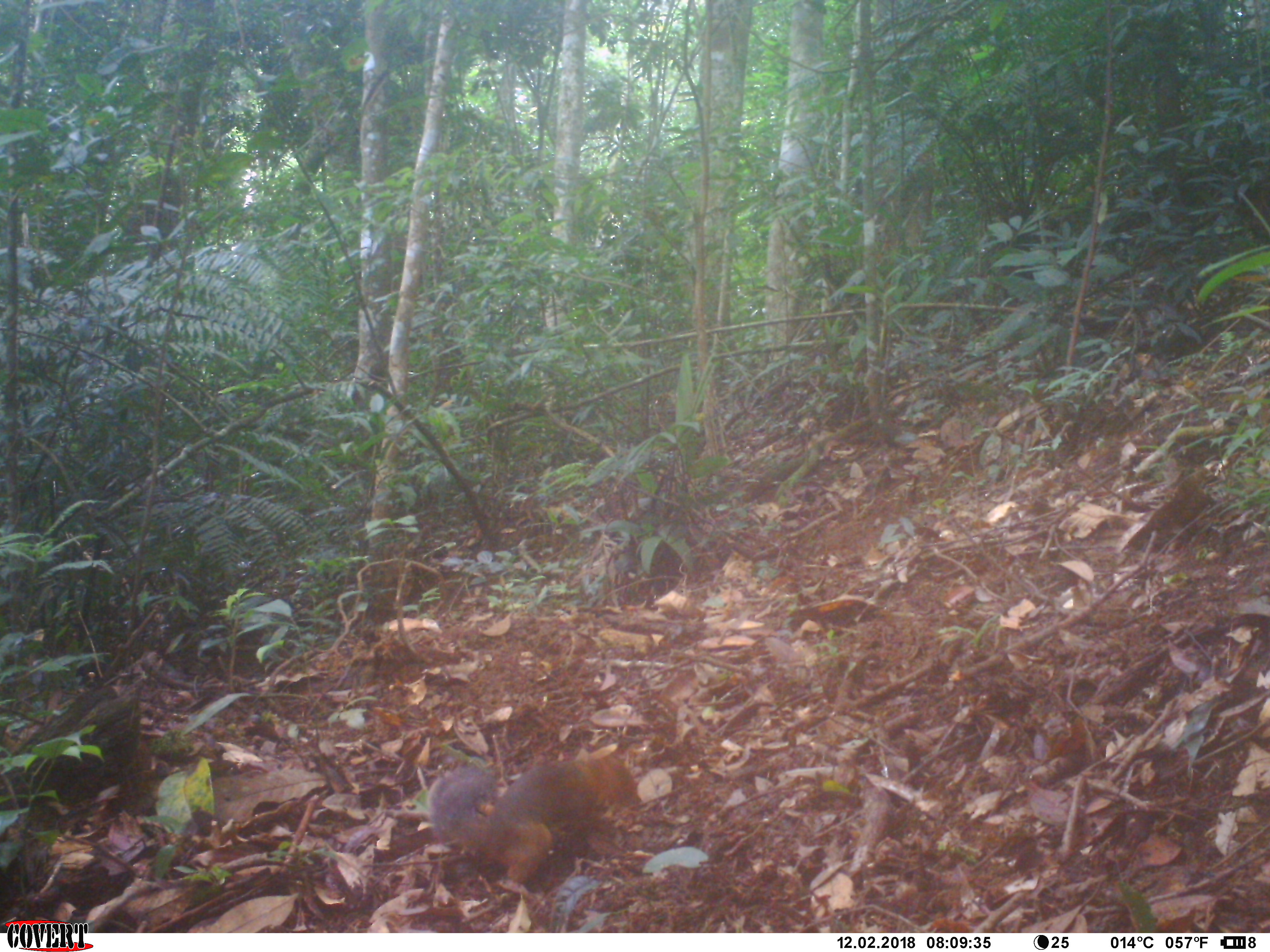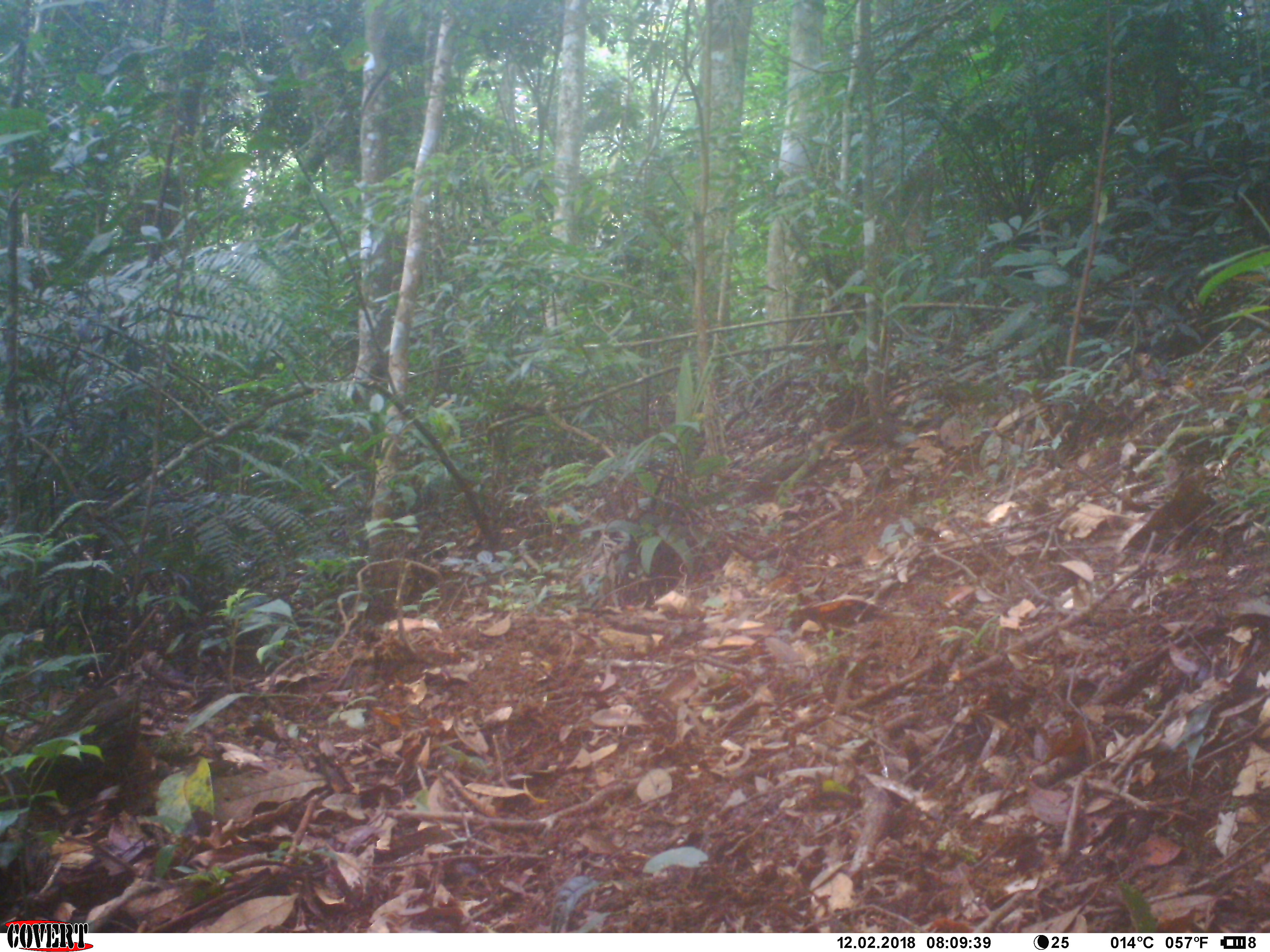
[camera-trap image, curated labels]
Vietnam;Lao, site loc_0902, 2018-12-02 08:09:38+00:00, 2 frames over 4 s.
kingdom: Animalia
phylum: Chordata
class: Mammalia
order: Rodentia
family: Sciuridae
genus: Dremomys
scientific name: Dremomys rufigenis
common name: red-cheeked squirrel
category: red cheeked squirrel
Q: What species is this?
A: Red cheeked squirrel (red-cheeked squirrel) (Dremomys rufigenis).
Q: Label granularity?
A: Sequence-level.